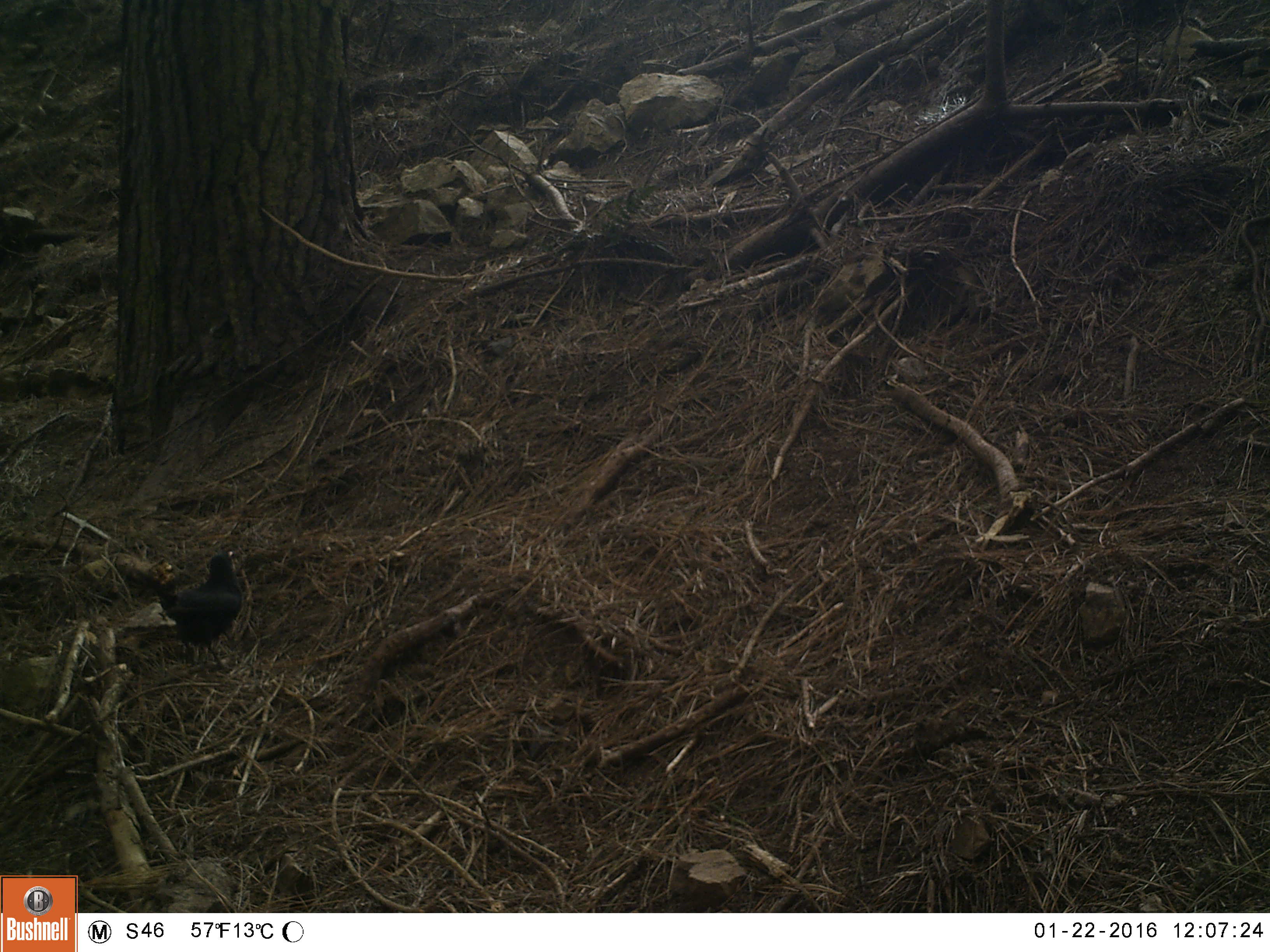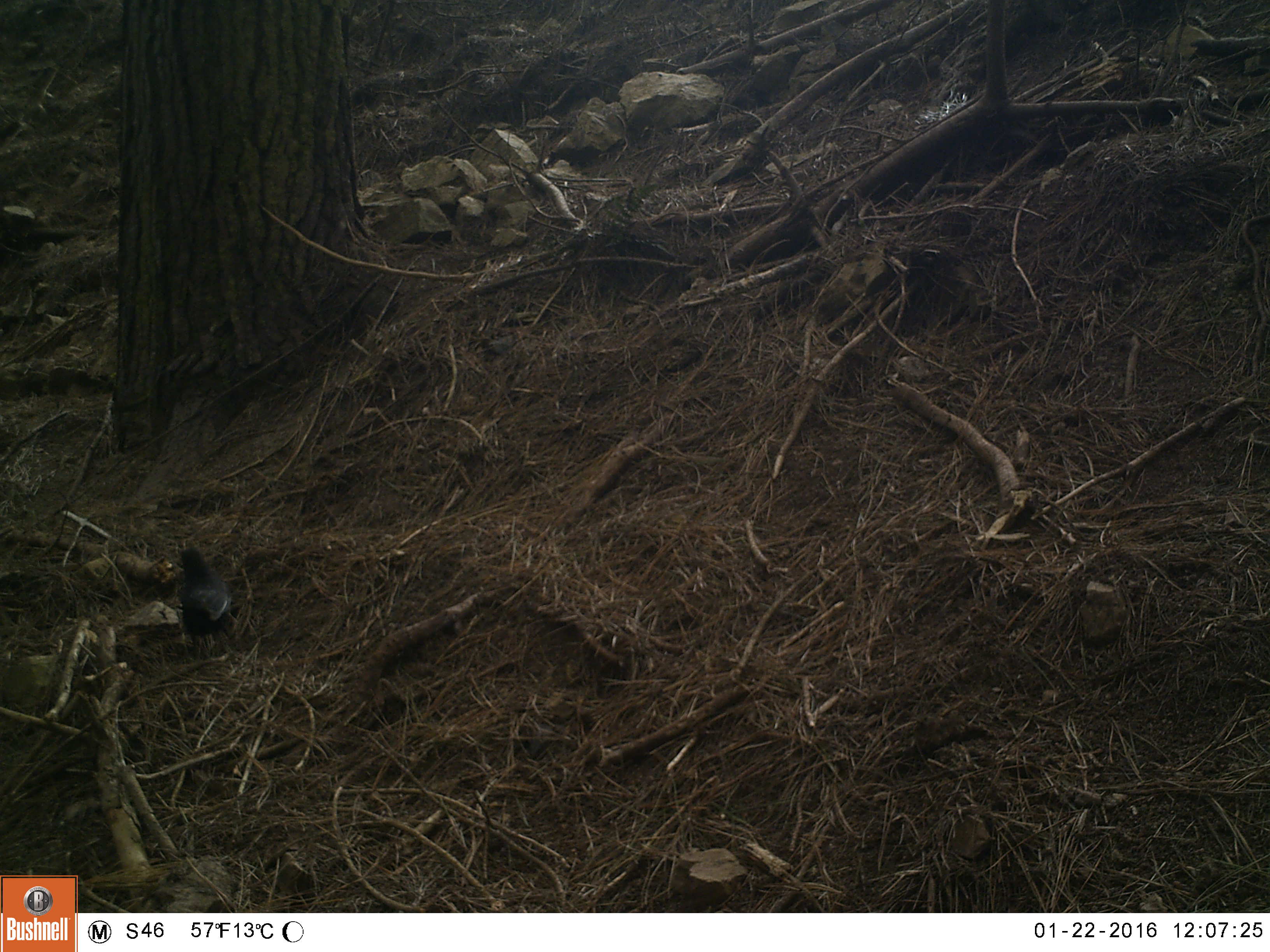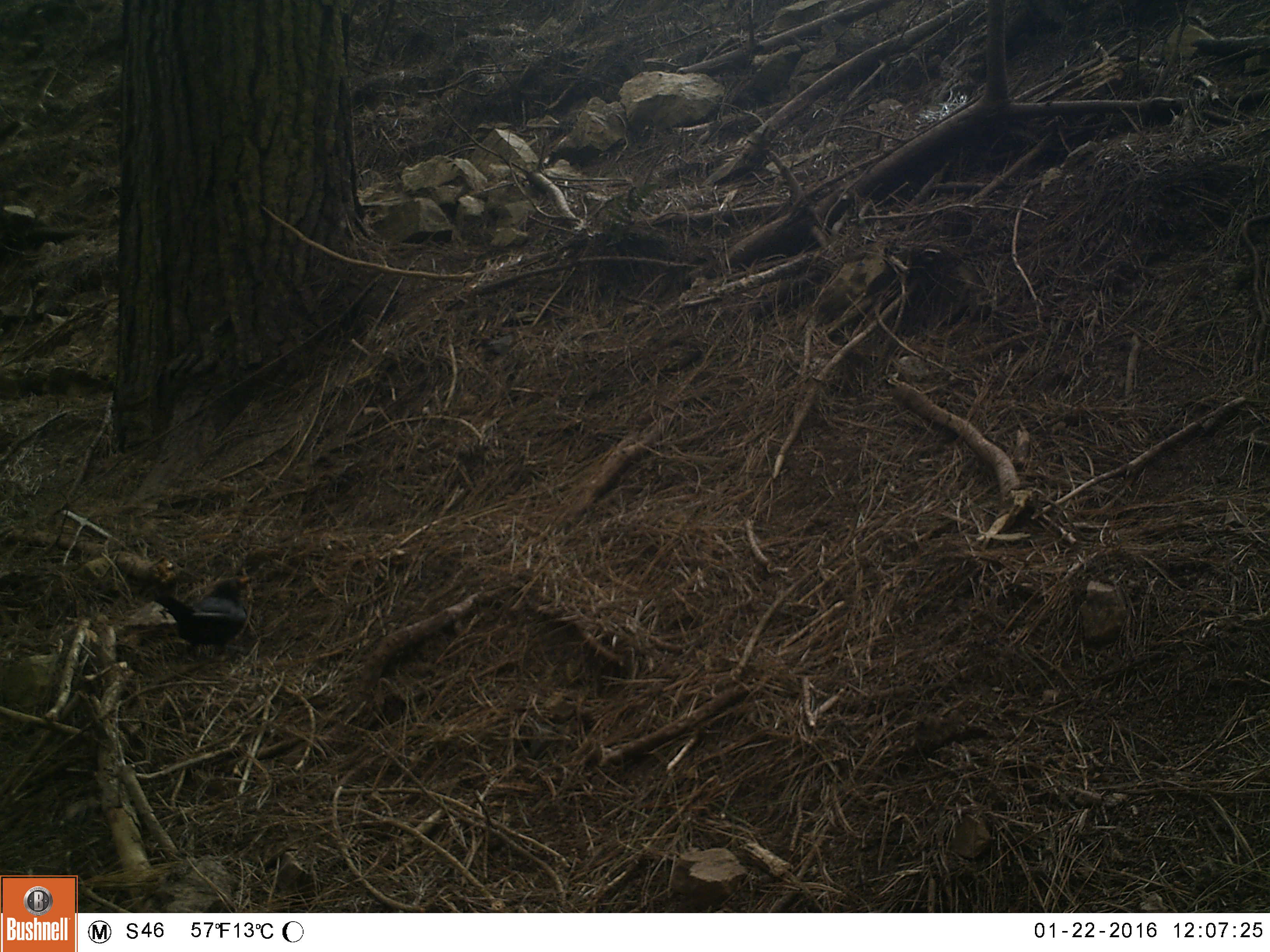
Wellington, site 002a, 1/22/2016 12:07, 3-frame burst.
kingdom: Animalia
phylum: Chordata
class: Aves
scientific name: Aves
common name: bird